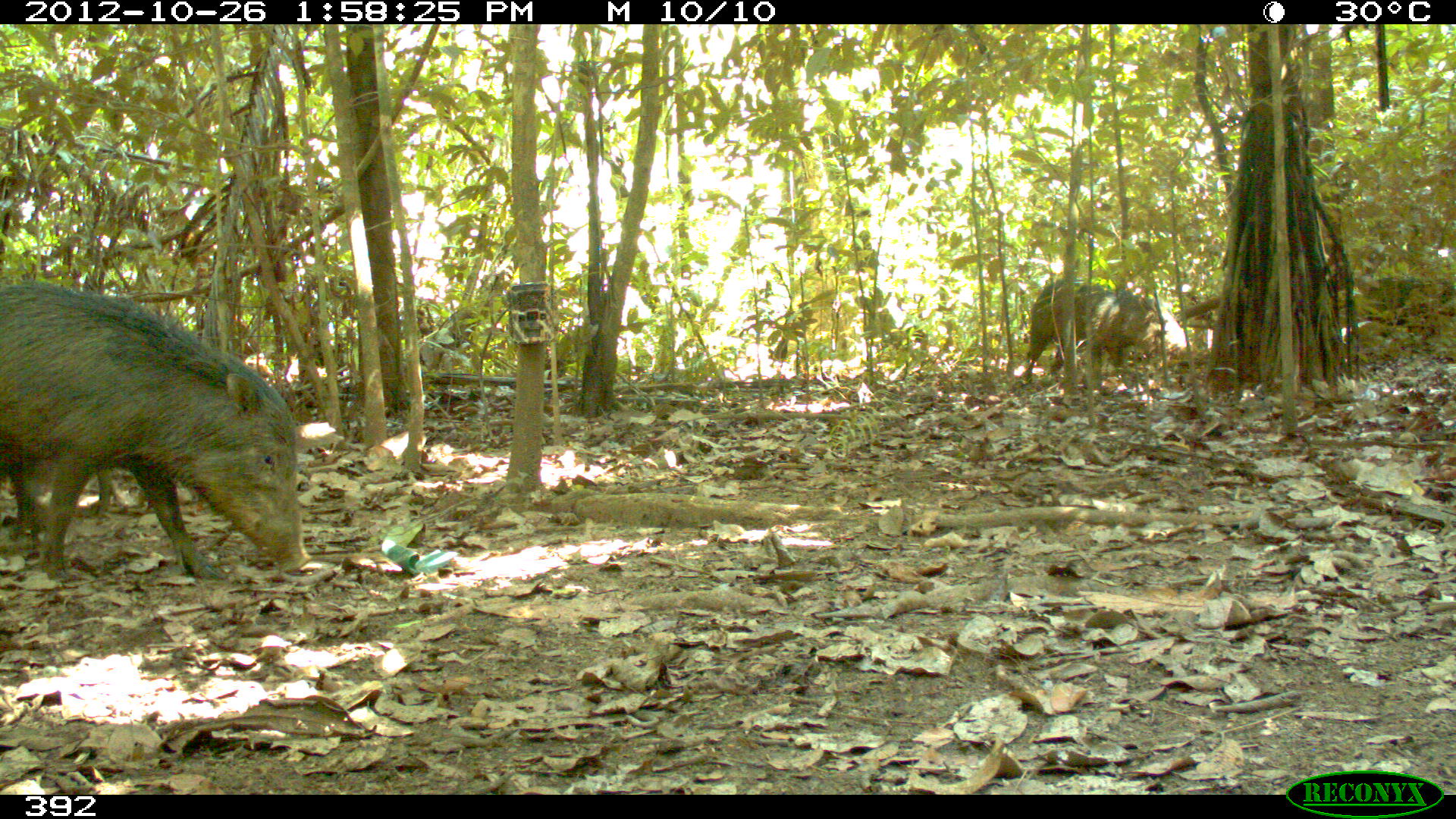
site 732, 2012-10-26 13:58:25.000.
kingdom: Animalia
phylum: Chordata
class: Mammalia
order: Artiodactyla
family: Tayassuidae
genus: Tayassu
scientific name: Tayassu pecari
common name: white-lipped peccary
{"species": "Tayassu pecari (white-lipped peccary)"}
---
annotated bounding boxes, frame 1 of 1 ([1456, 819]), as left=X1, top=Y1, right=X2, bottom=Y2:
tayassu pecari: left=0, top=283, right=311, bottom=579; left=3, top=283, right=159, bottom=530; left=1021, top=277, right=1167, bottom=391; left=1363, top=277, right=1454, bottom=329